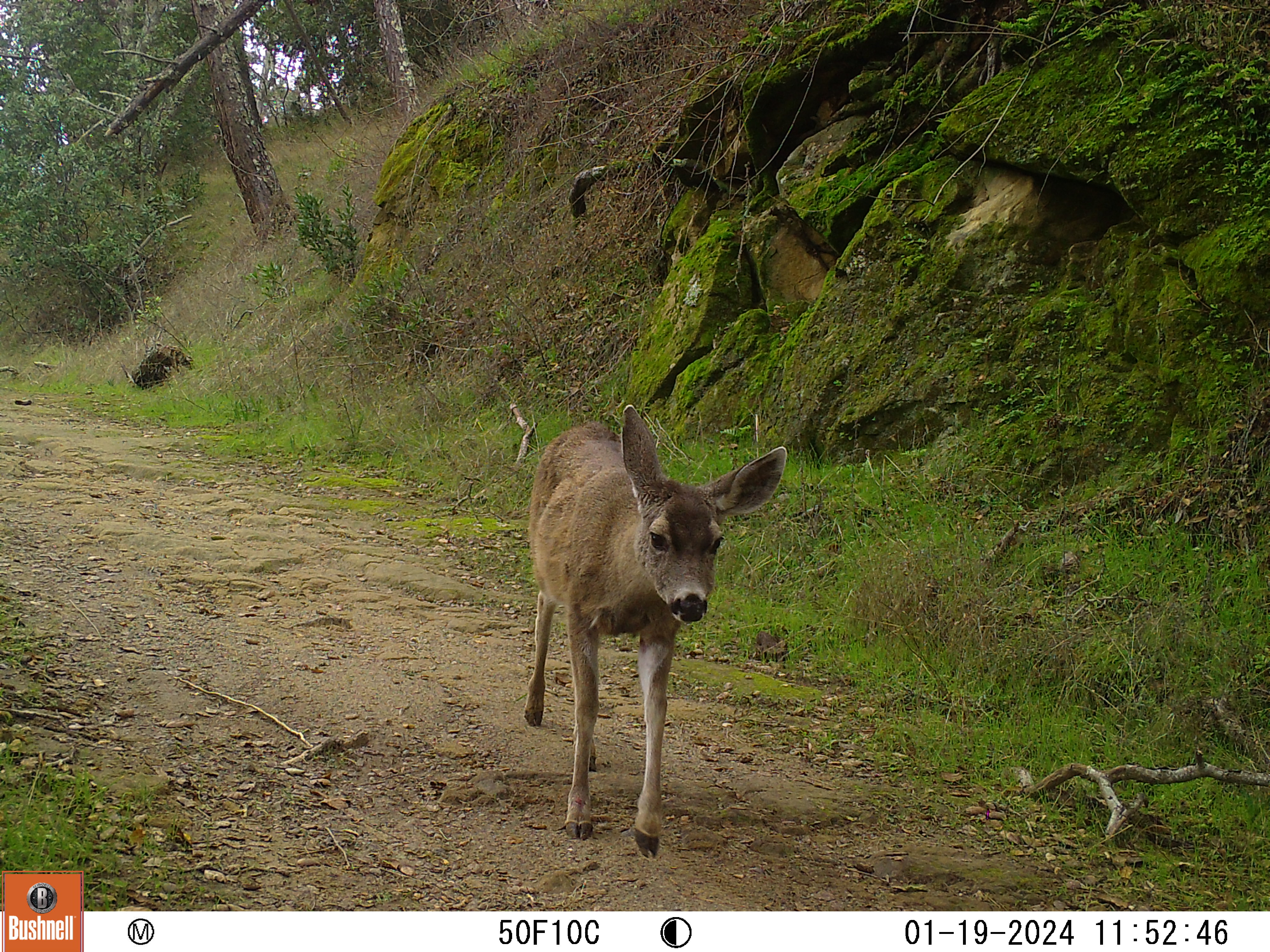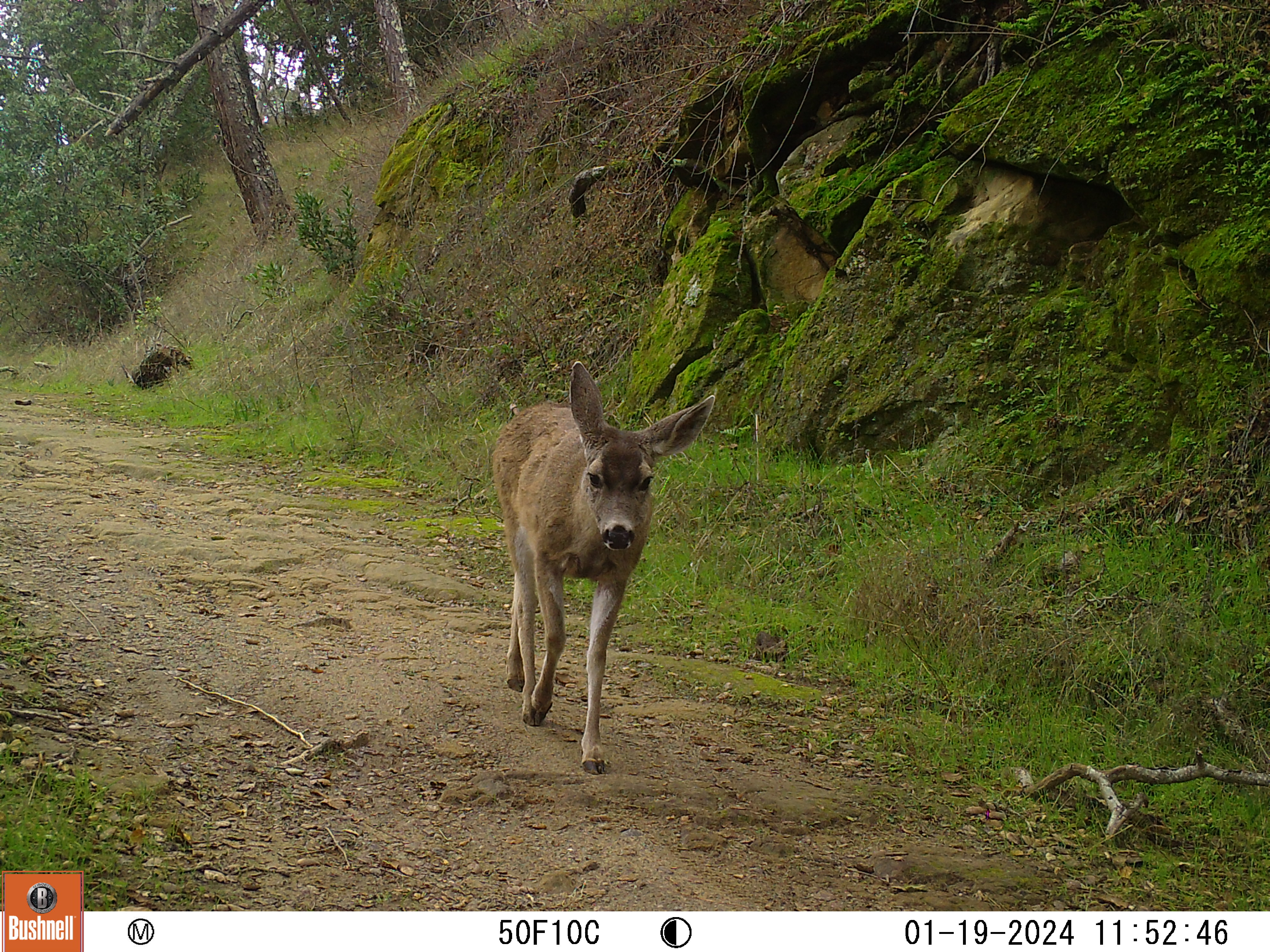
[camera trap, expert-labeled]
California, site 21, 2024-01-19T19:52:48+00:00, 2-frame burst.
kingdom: Animalia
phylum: Chordata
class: Mammalia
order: Artiodactyla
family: Cervidae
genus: Odocoileus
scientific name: Odocoileus hemionus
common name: mule deer